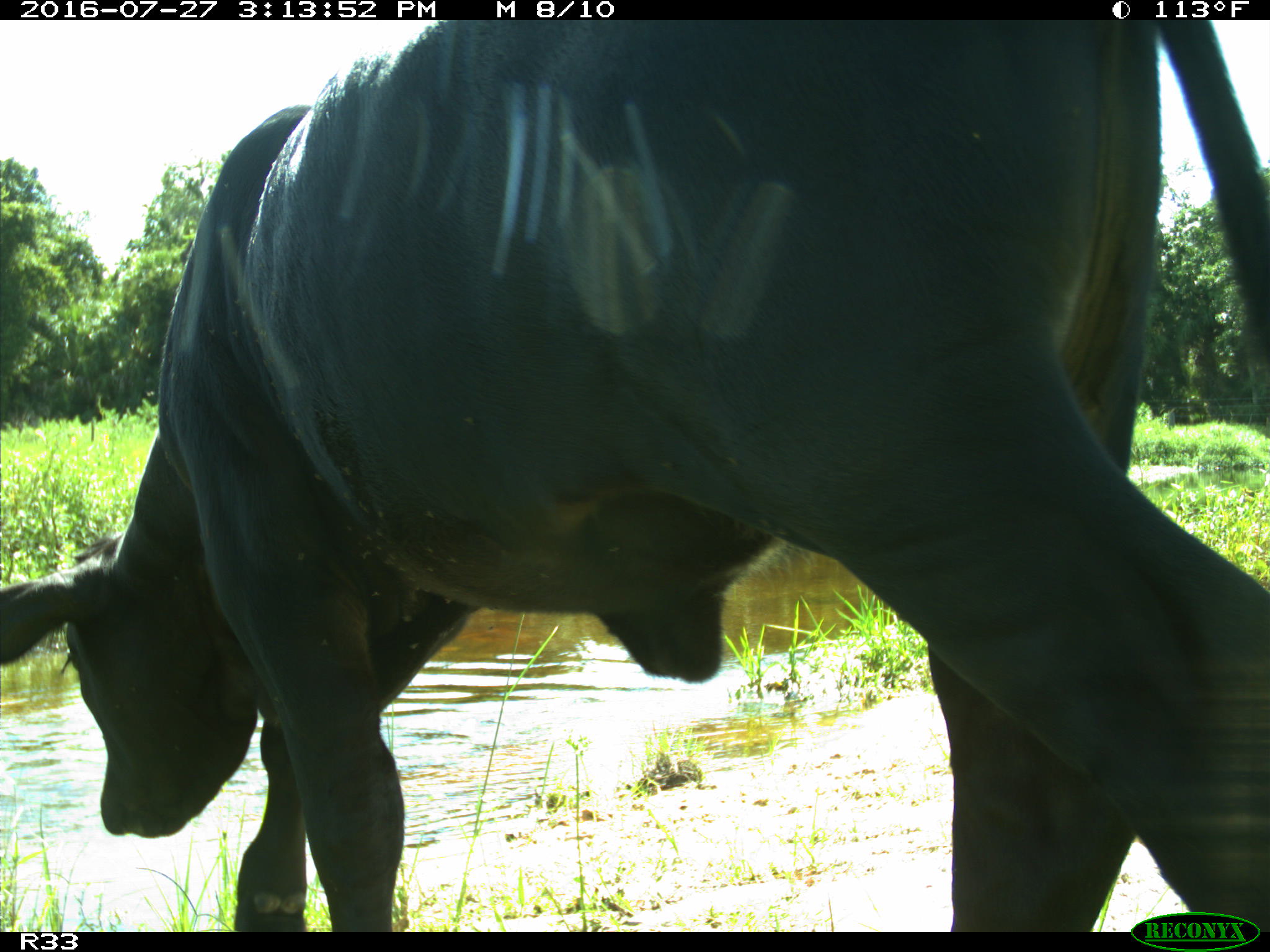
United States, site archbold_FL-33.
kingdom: Animalia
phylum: Chordata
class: Mammalia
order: Artiodactyla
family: Bovidae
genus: Bos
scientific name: Bos taurus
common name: domestic cow